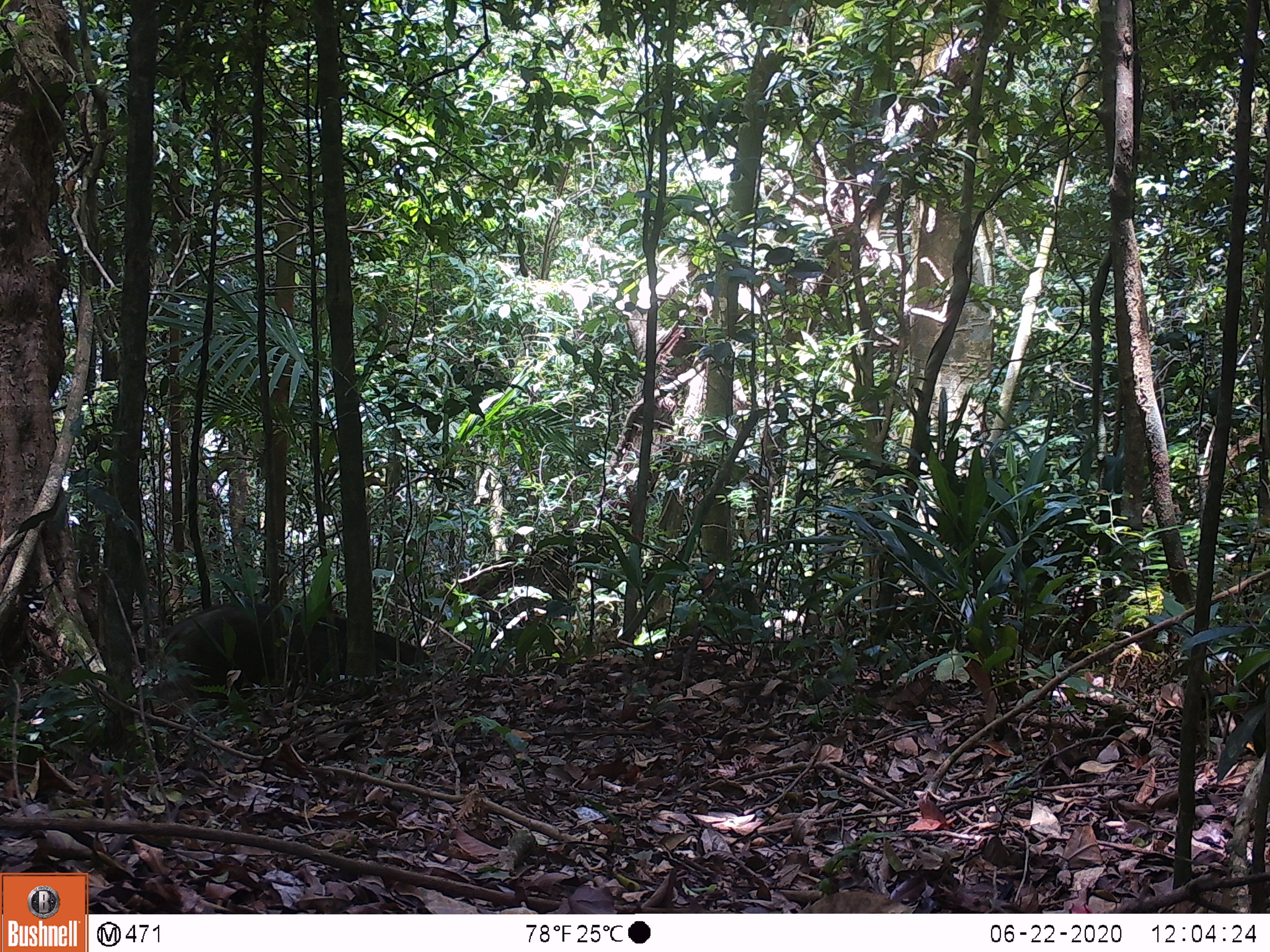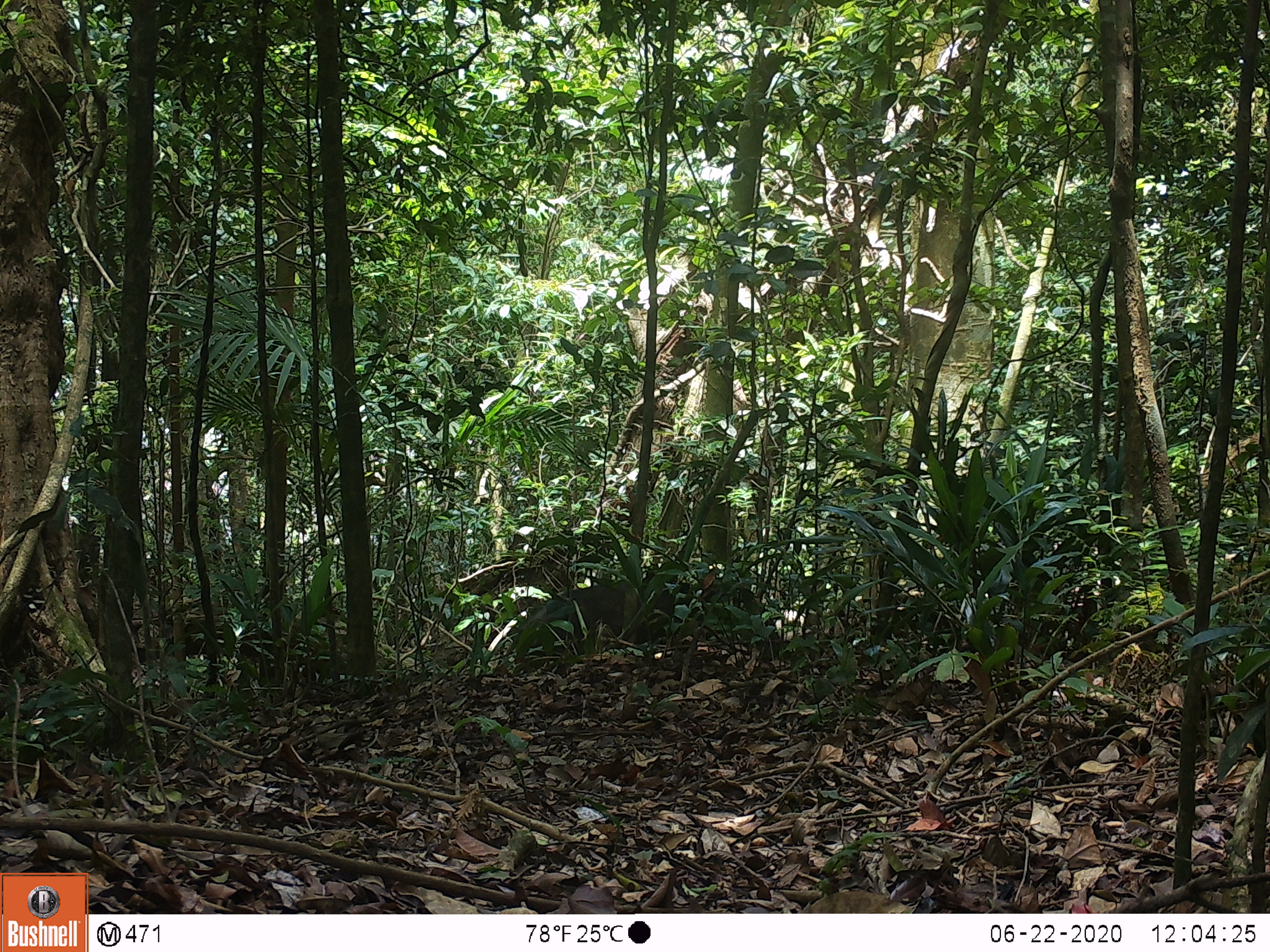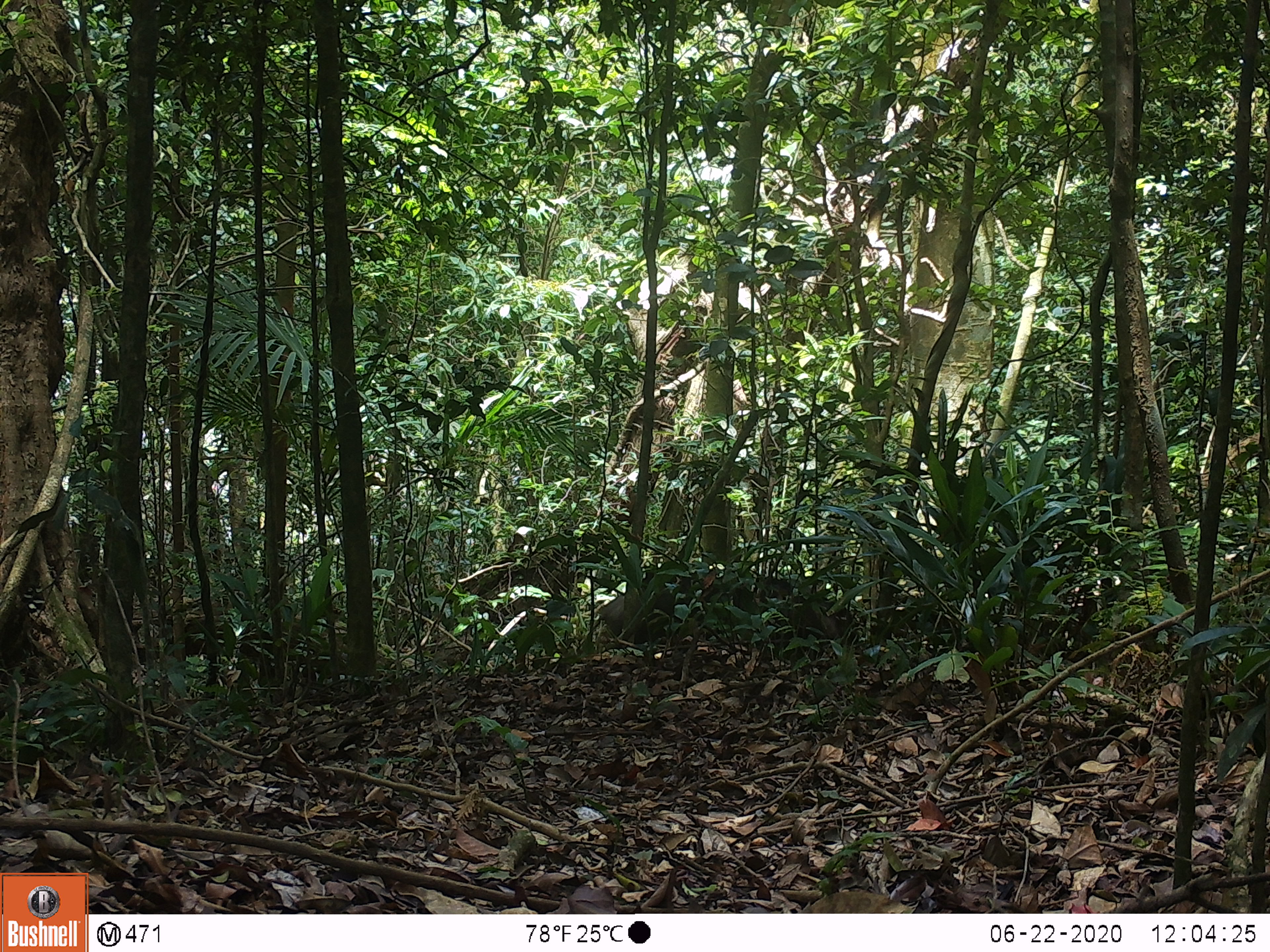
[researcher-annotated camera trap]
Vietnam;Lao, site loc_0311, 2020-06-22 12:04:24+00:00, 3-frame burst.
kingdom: Animalia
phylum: Chordata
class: Mammalia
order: Artiodactyla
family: Suidae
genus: Sus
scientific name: Sus scrofa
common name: eurasian wild pig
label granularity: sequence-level